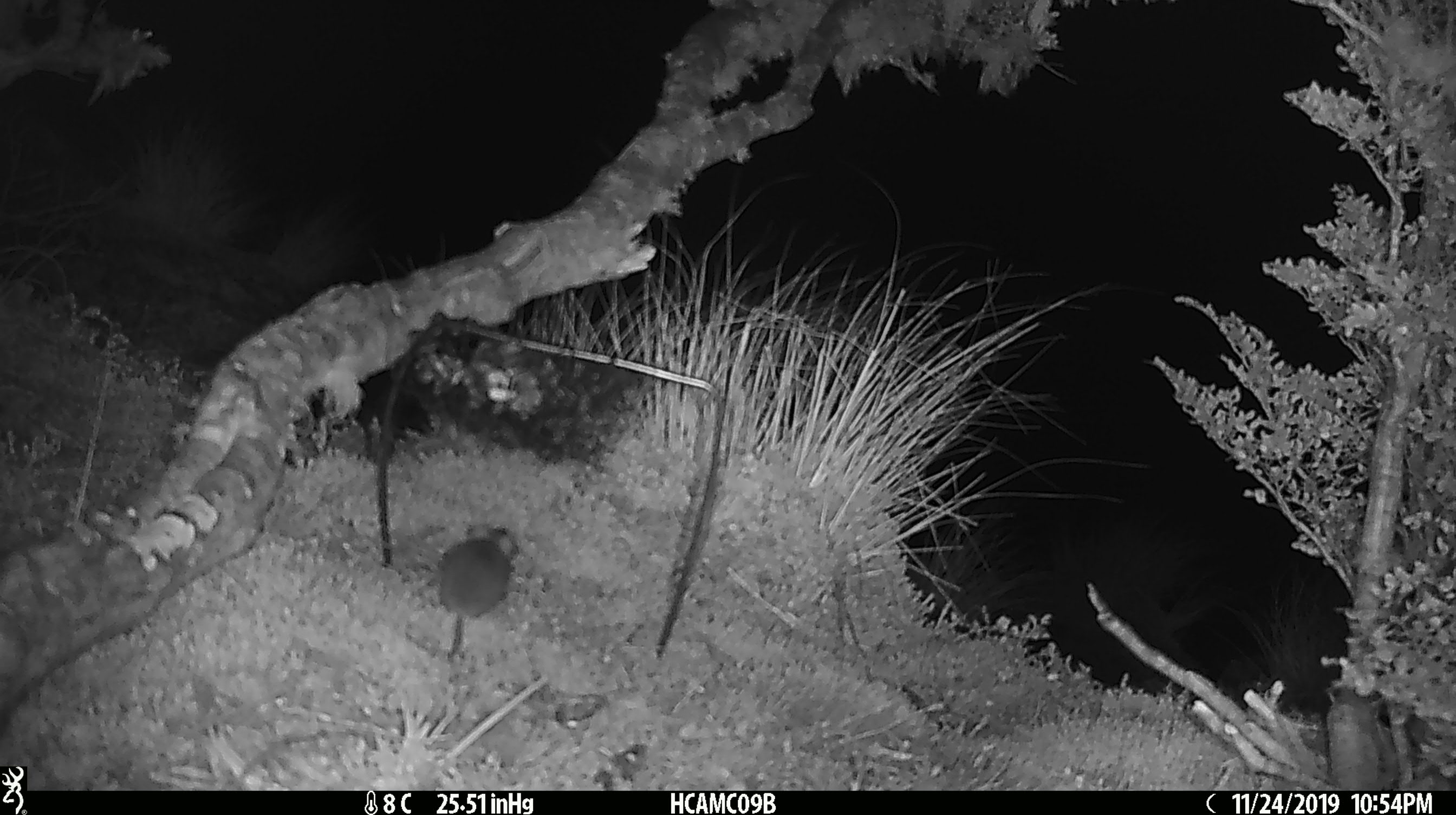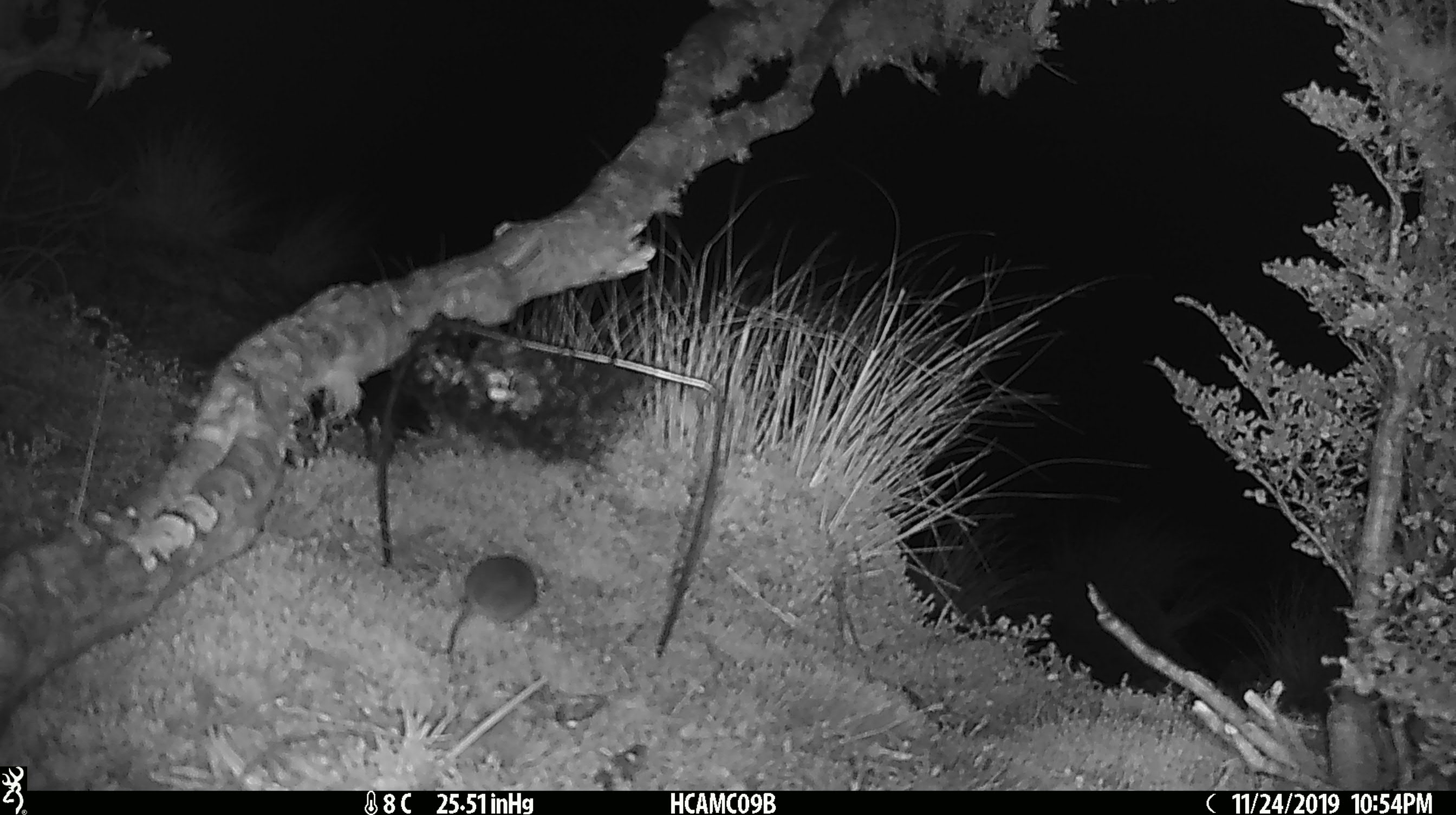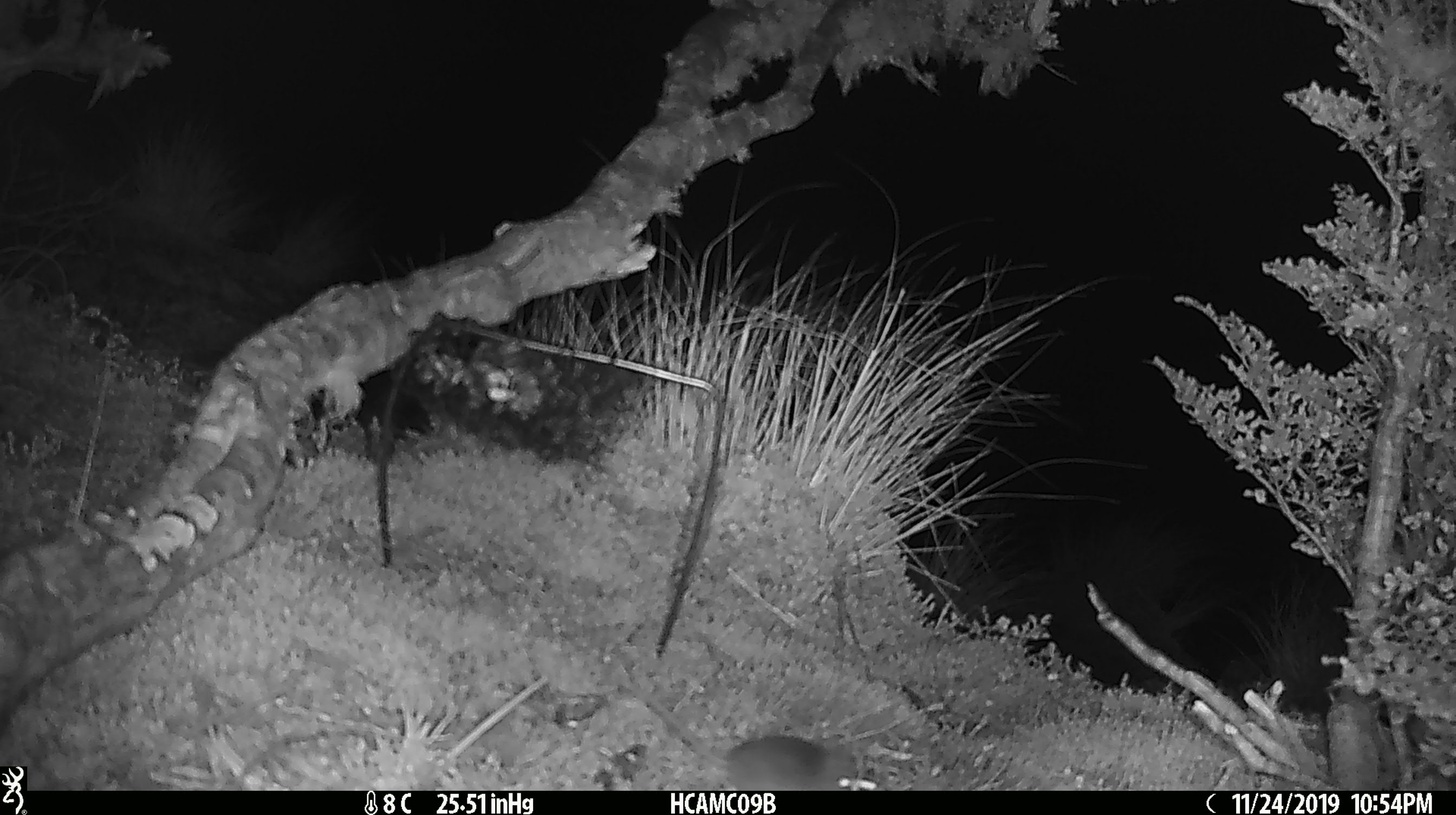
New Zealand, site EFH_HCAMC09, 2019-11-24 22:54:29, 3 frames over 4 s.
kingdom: Animalia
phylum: Chordata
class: Mammalia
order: Rodentia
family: Muridae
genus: Mus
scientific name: Mus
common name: mouse